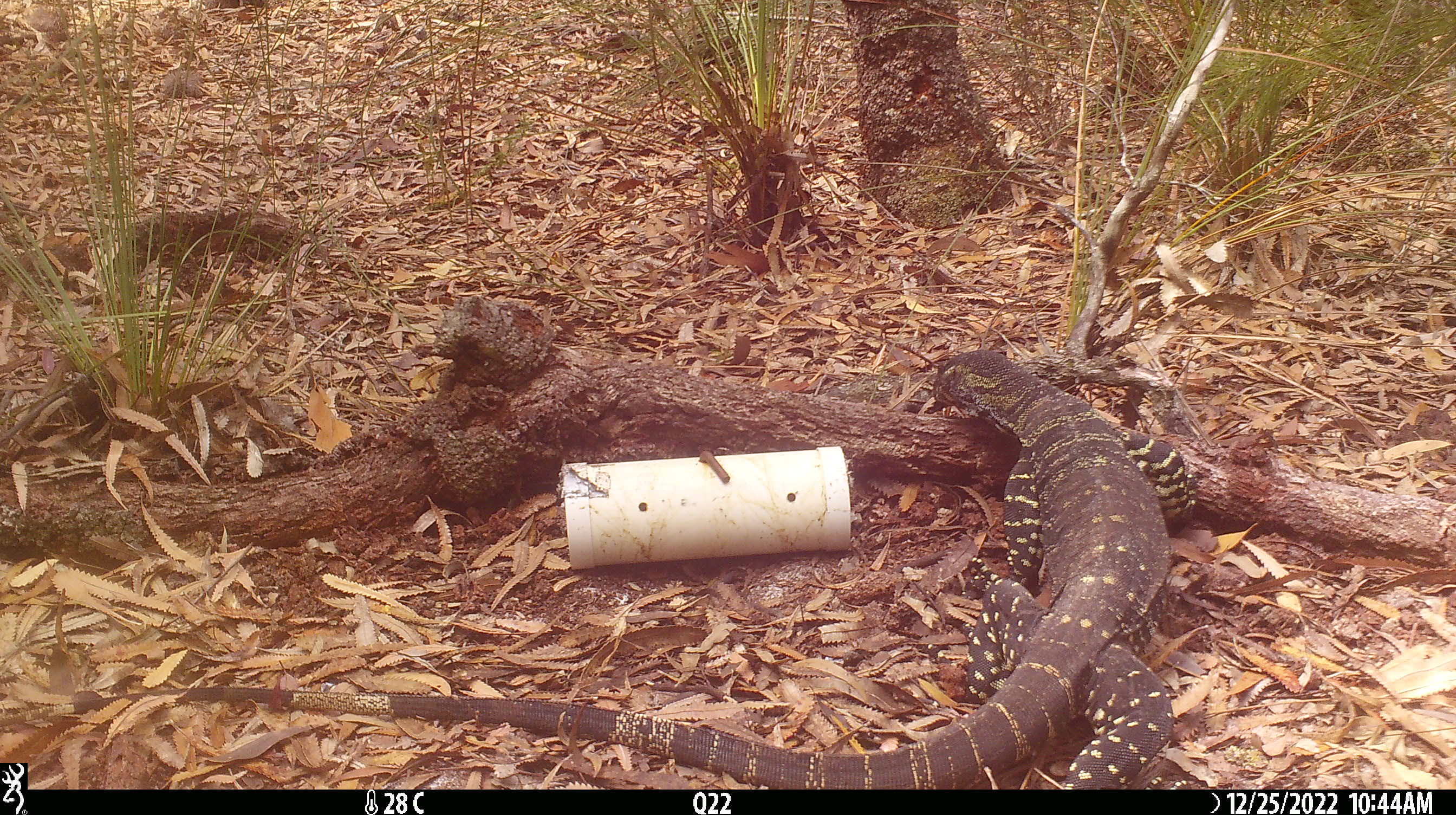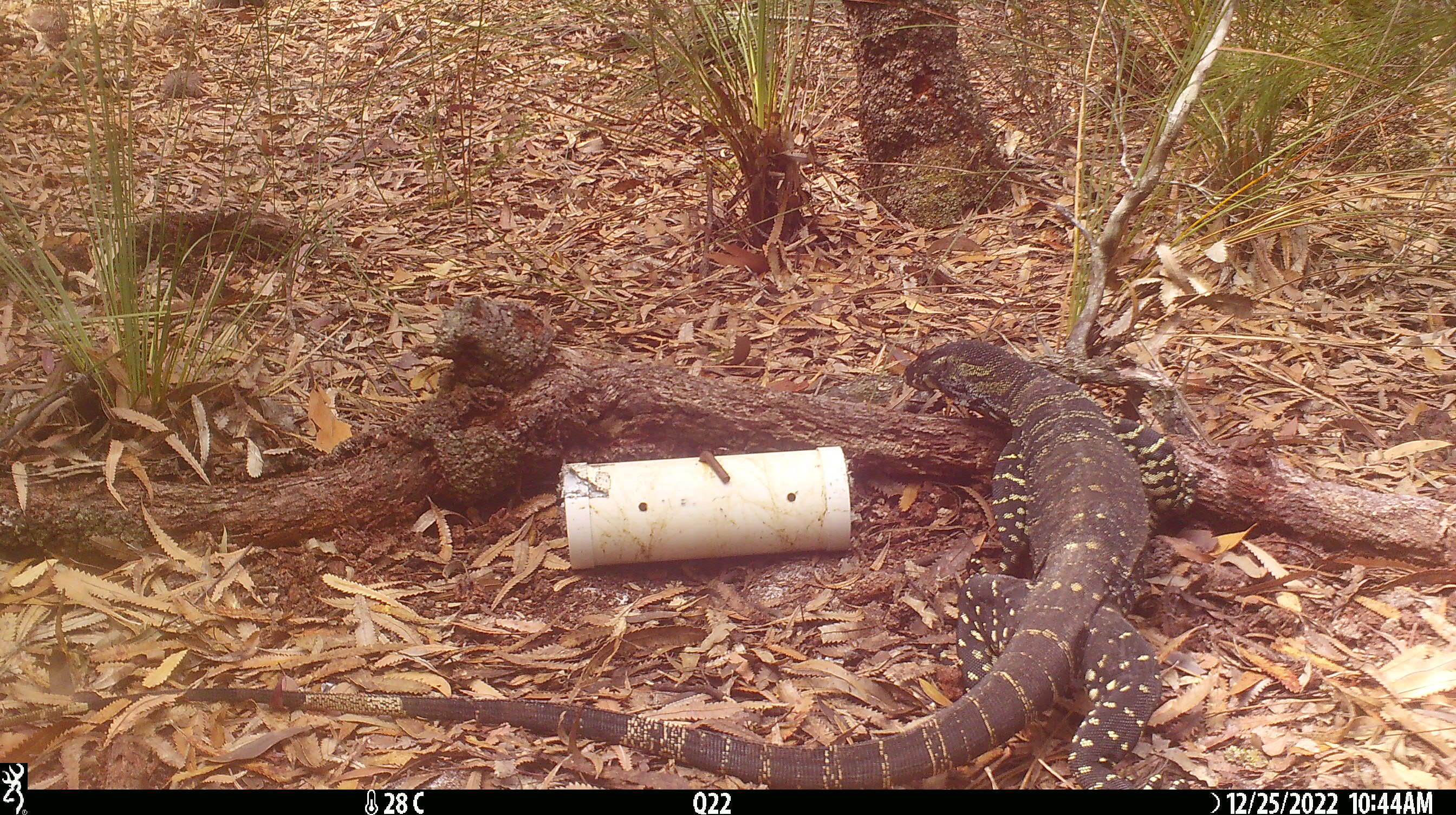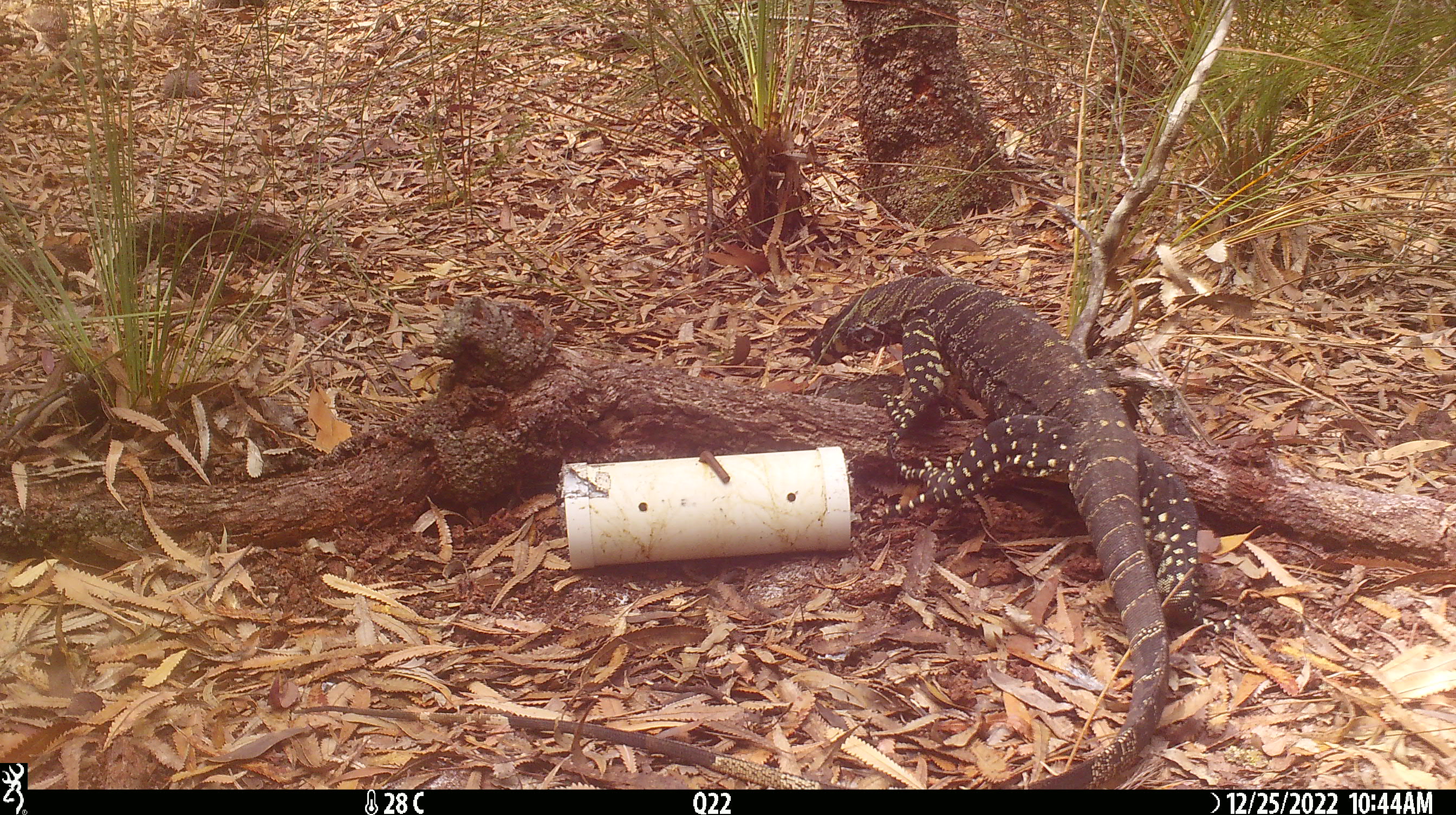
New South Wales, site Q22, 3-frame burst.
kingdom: Animalia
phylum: Chordata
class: Reptilia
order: Squamata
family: Varanidae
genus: Varanus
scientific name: Varanus varius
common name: lace monitor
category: goanna